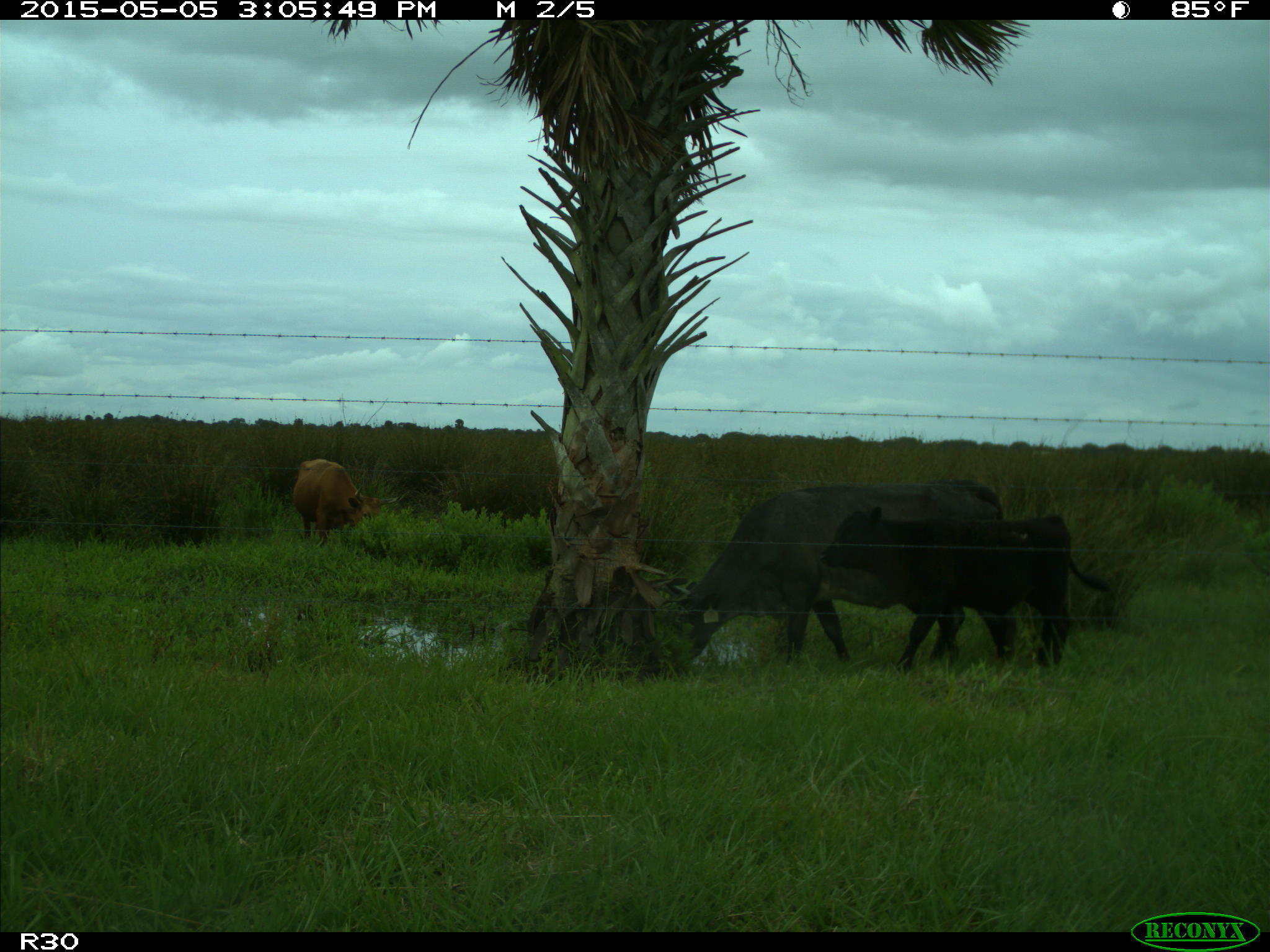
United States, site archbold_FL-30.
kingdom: Animalia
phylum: Chordata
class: Mammalia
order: Artiodactyla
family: Bovidae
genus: Bos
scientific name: Bos taurus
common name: domestic cow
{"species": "Bos taurus (domestic cow)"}